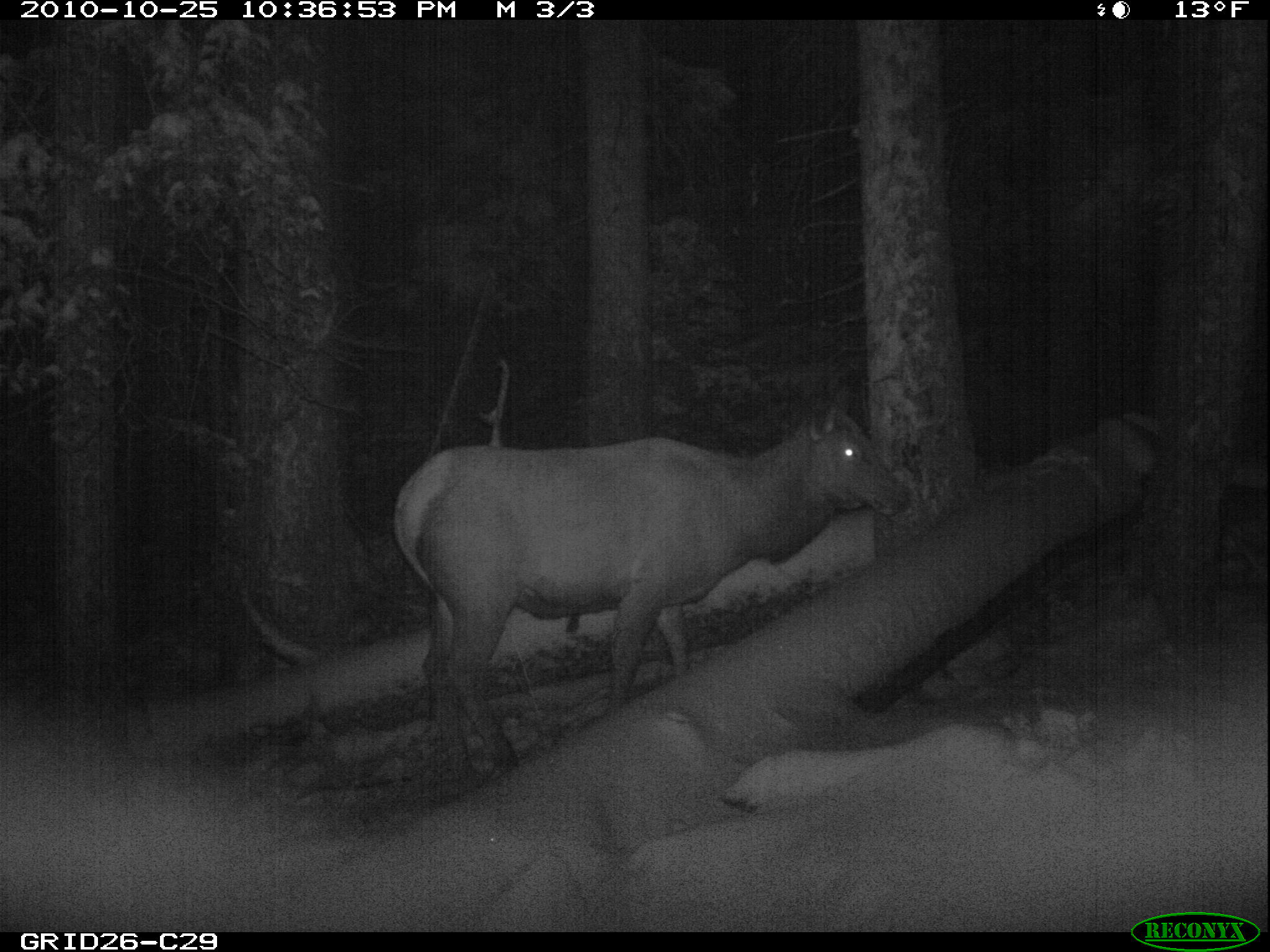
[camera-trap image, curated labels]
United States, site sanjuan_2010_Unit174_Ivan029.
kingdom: Animalia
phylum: Chordata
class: Mammalia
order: Artiodactyla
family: Cervidae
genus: Cervus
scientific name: Cervus elaphus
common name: red deer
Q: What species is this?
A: Cervus elaphus (red deer).